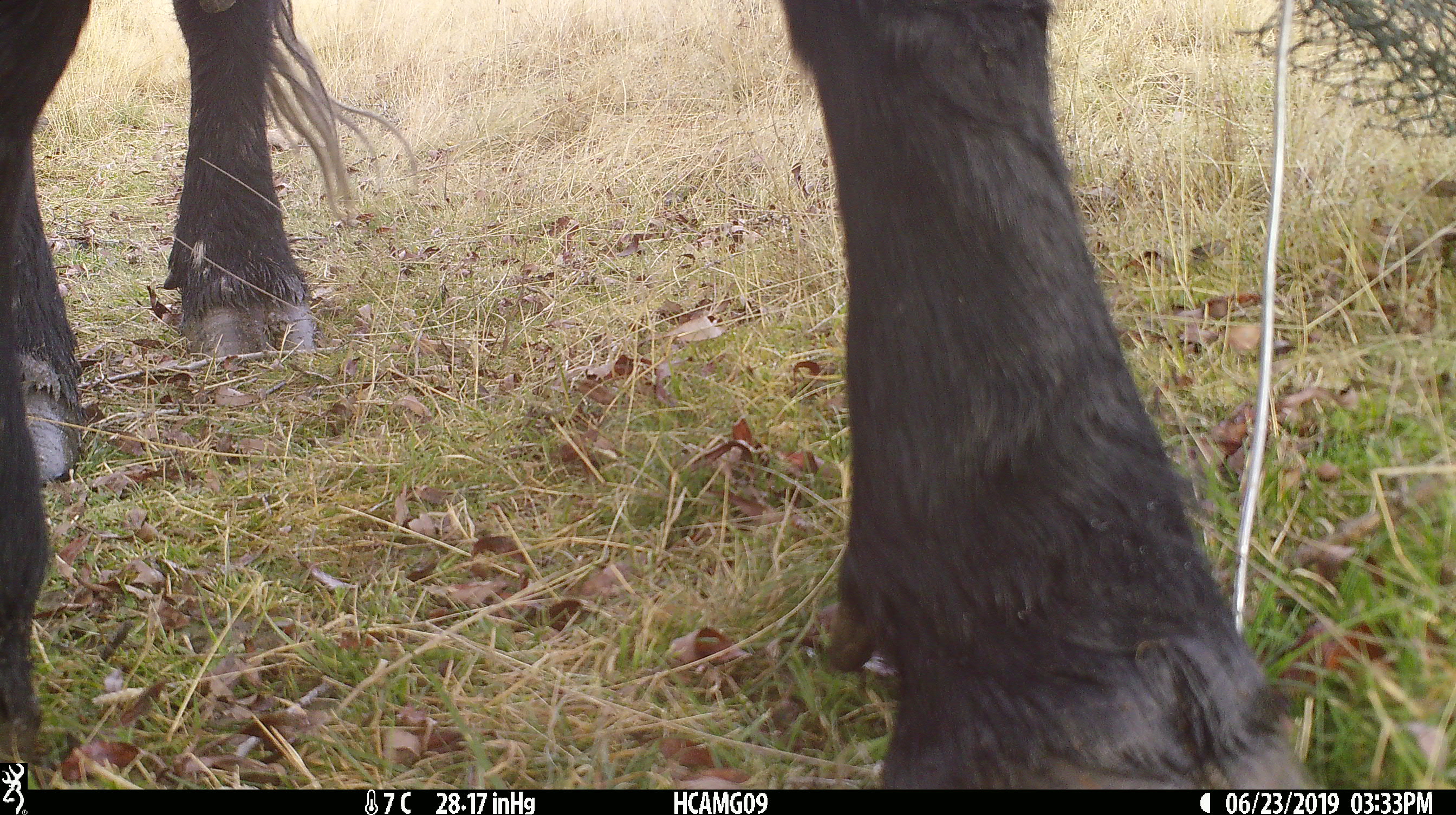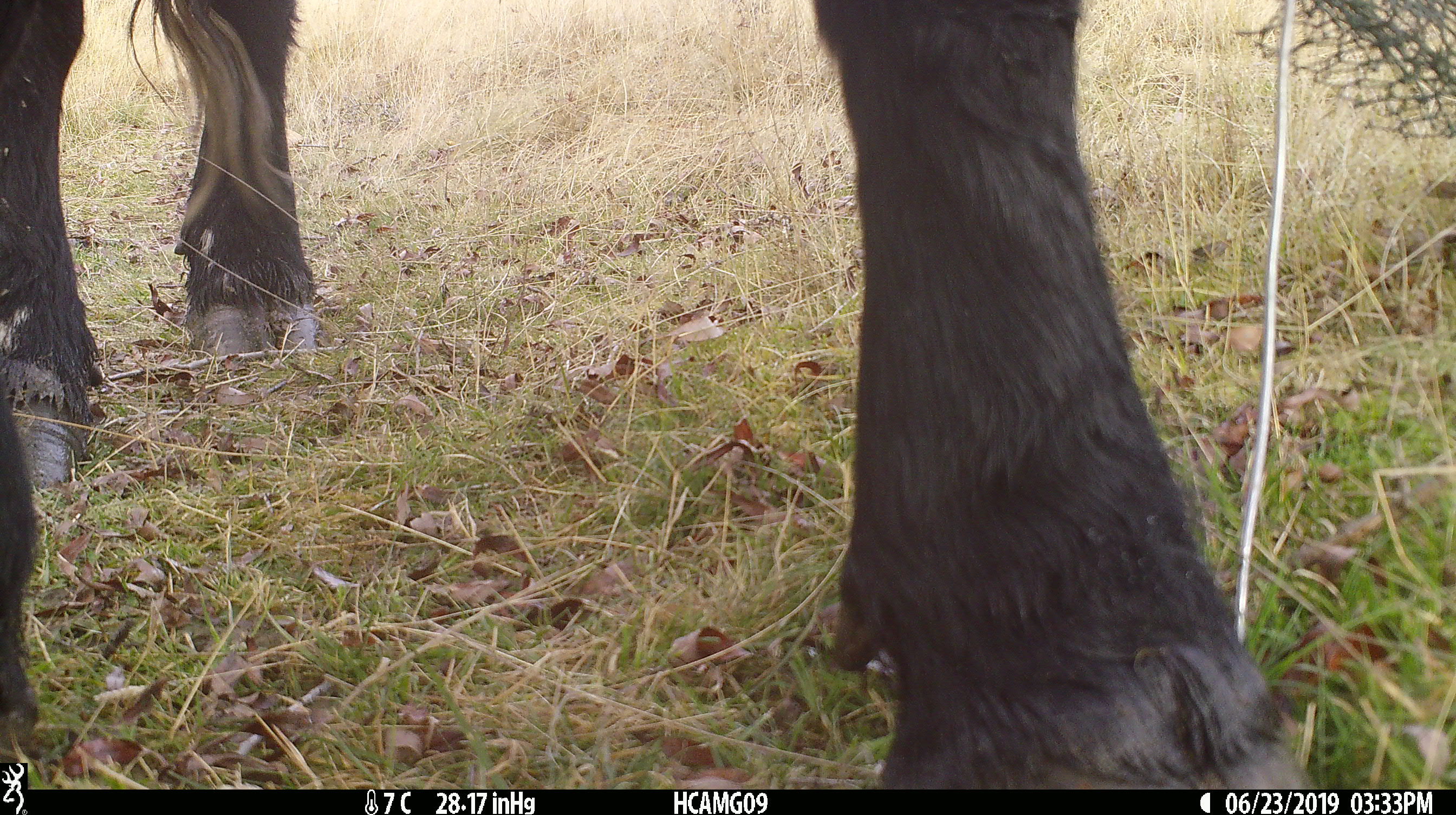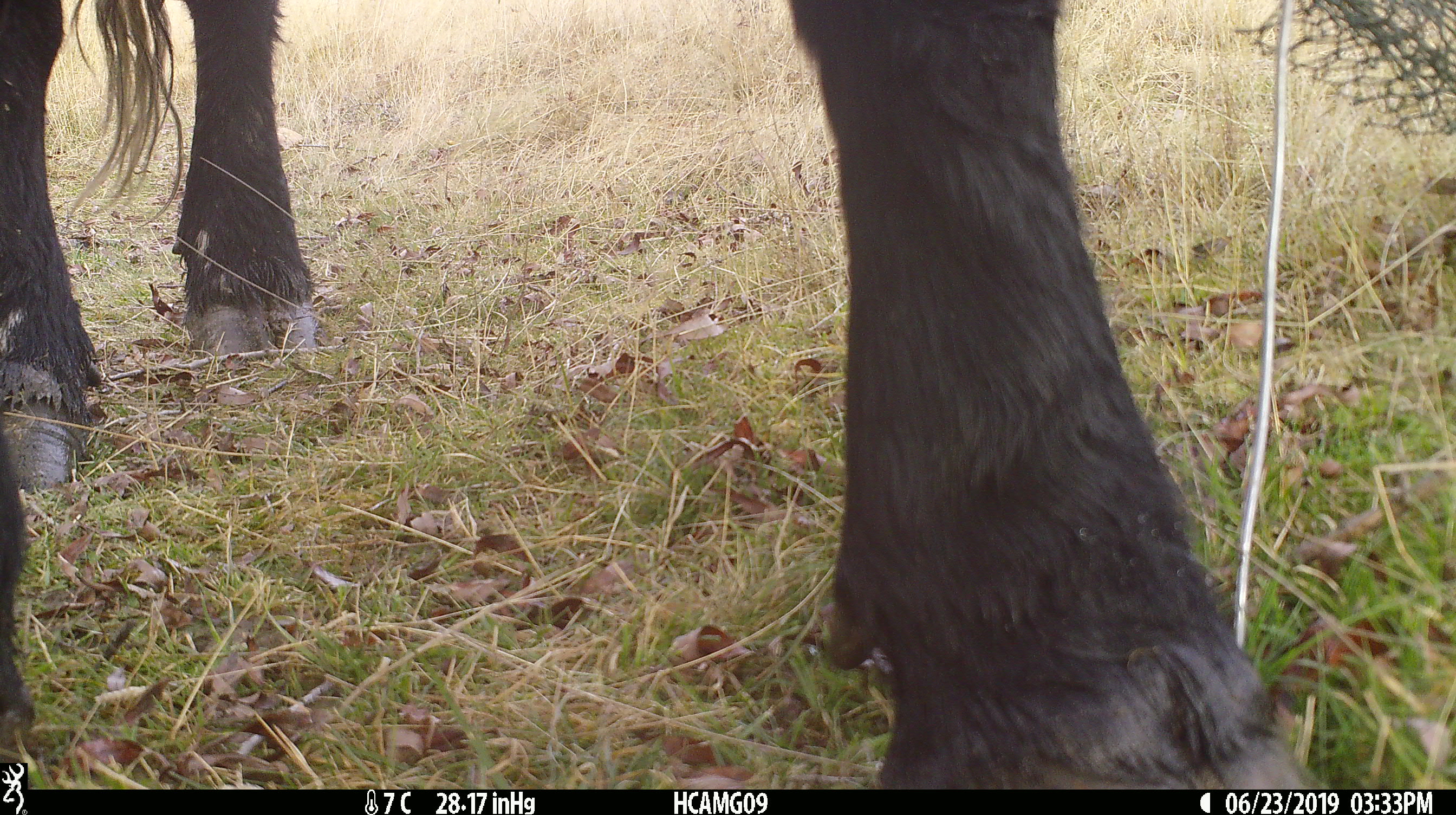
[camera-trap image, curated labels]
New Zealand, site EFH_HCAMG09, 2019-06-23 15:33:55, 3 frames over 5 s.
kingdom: Animalia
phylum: Chordata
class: Mammalia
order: Artiodactyla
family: Bovidae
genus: Bos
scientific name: Bos taurus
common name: domestic cow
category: cow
Cow (domestic cow) (Bos taurus).